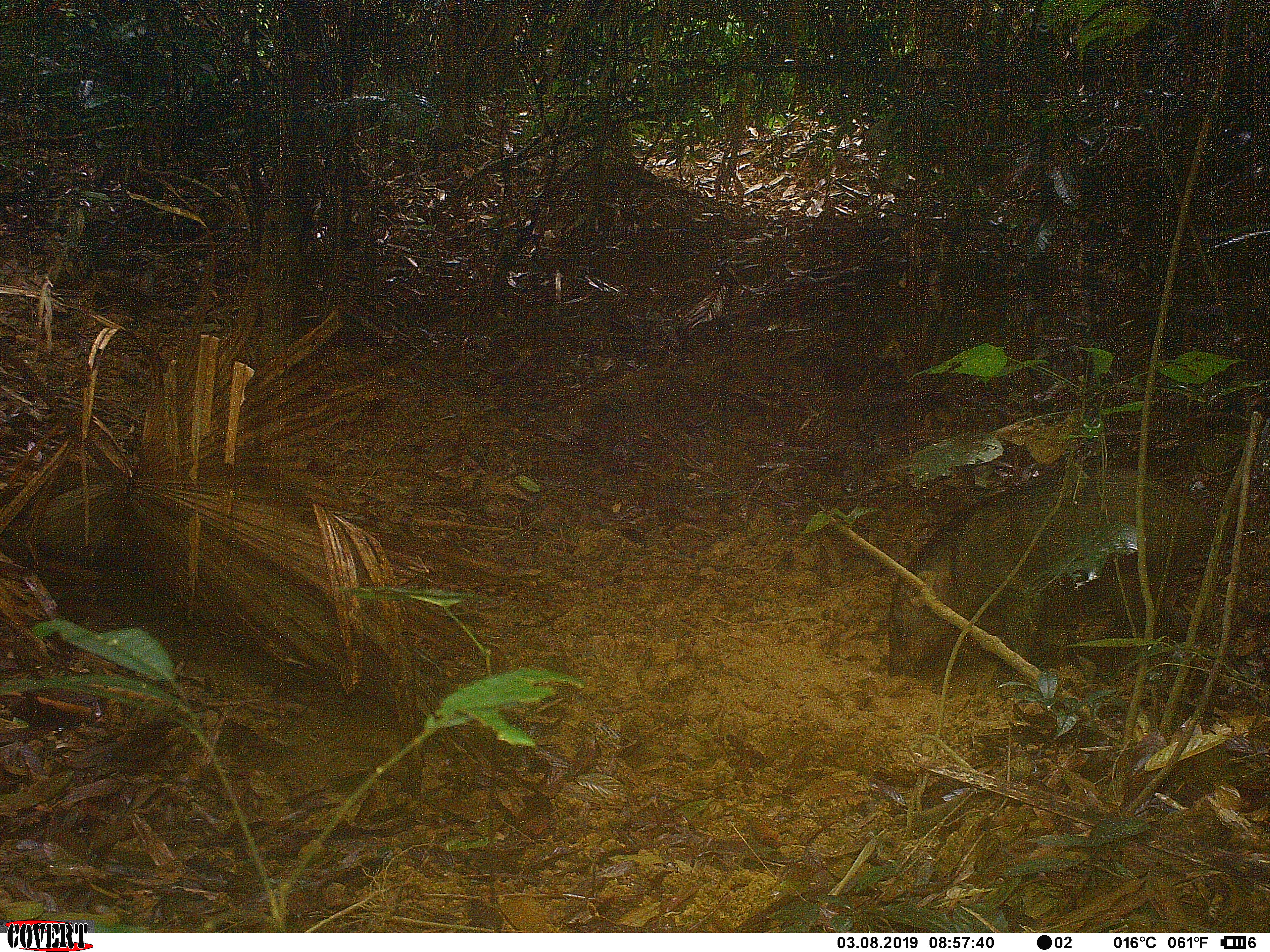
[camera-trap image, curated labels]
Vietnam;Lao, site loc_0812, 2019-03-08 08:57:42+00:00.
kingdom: Animalia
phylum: Chordata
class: Mammalia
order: Artiodactyla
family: Suidae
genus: Sus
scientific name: Sus scrofa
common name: eurasian wild pig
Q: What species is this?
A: Eurasian wild pig (Sus scrofa).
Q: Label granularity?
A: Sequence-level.